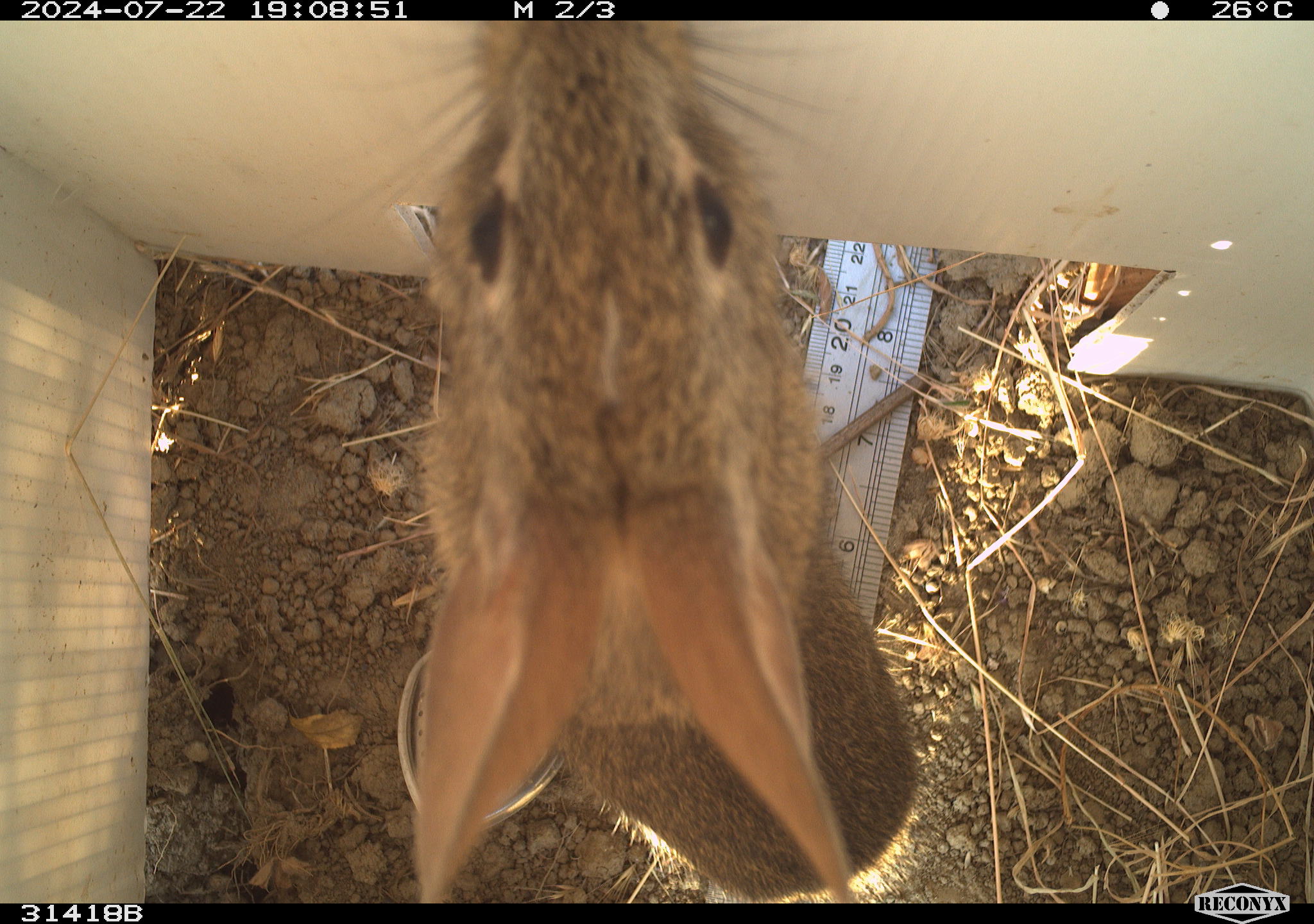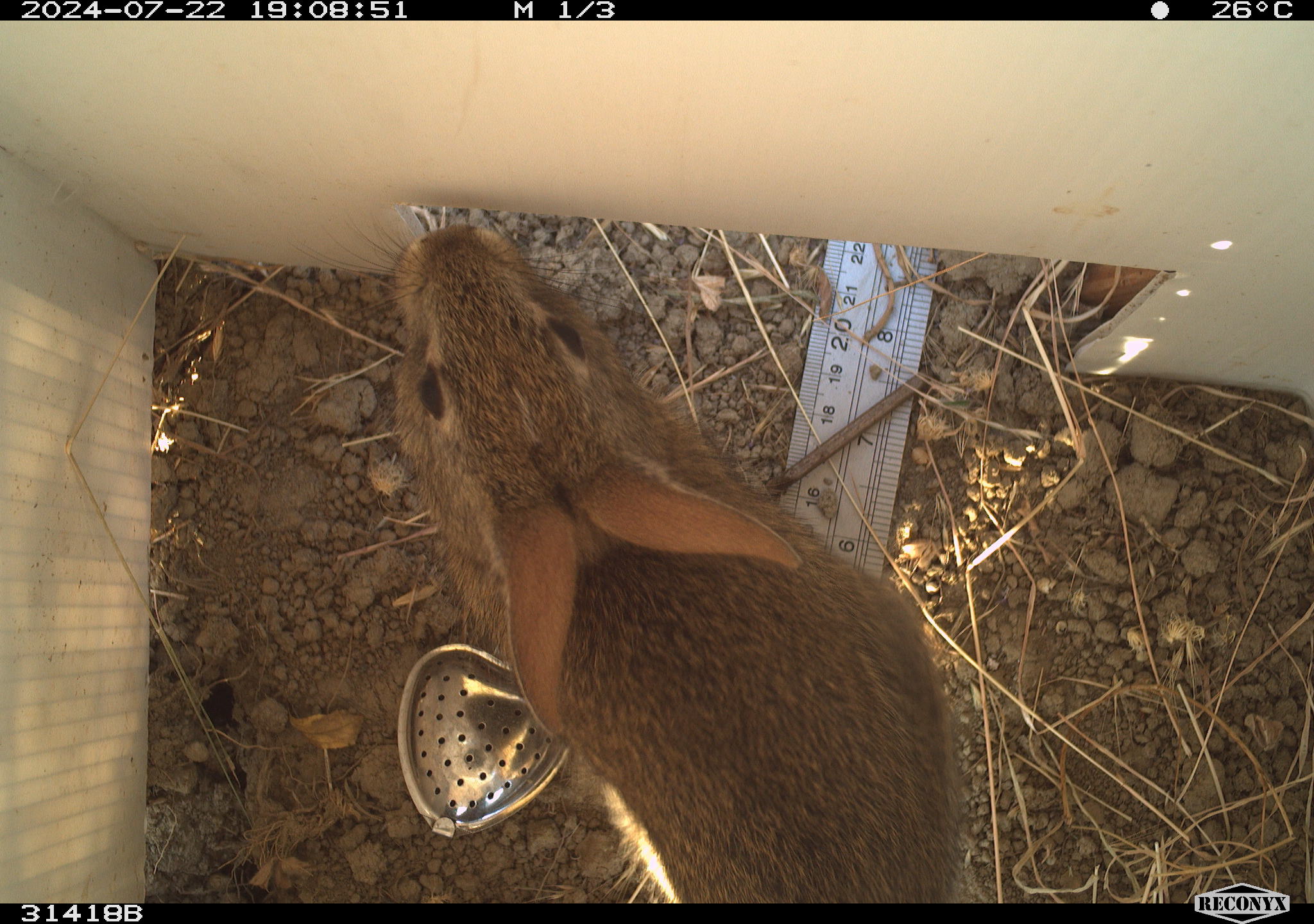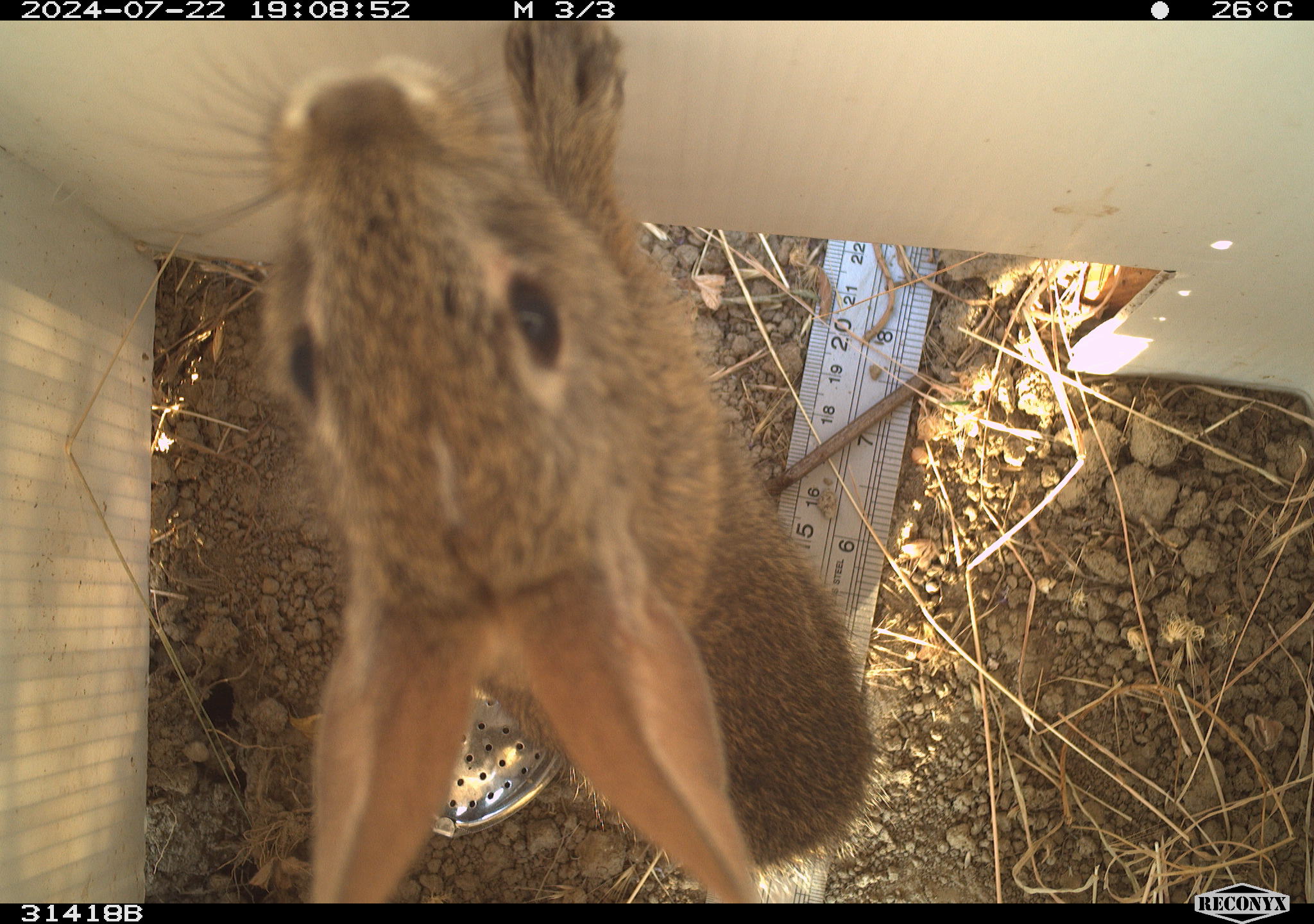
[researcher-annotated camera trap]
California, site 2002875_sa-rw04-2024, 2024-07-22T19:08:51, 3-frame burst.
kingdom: Animalia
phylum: Chordata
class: Mammalia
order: Lagomorpha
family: Leporidae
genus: Sylvilagus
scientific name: Sylvilagus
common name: cottontail rabbits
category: sylvilagus species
Sylvilagus species (cottontail rabbits) (Sylvilagus).